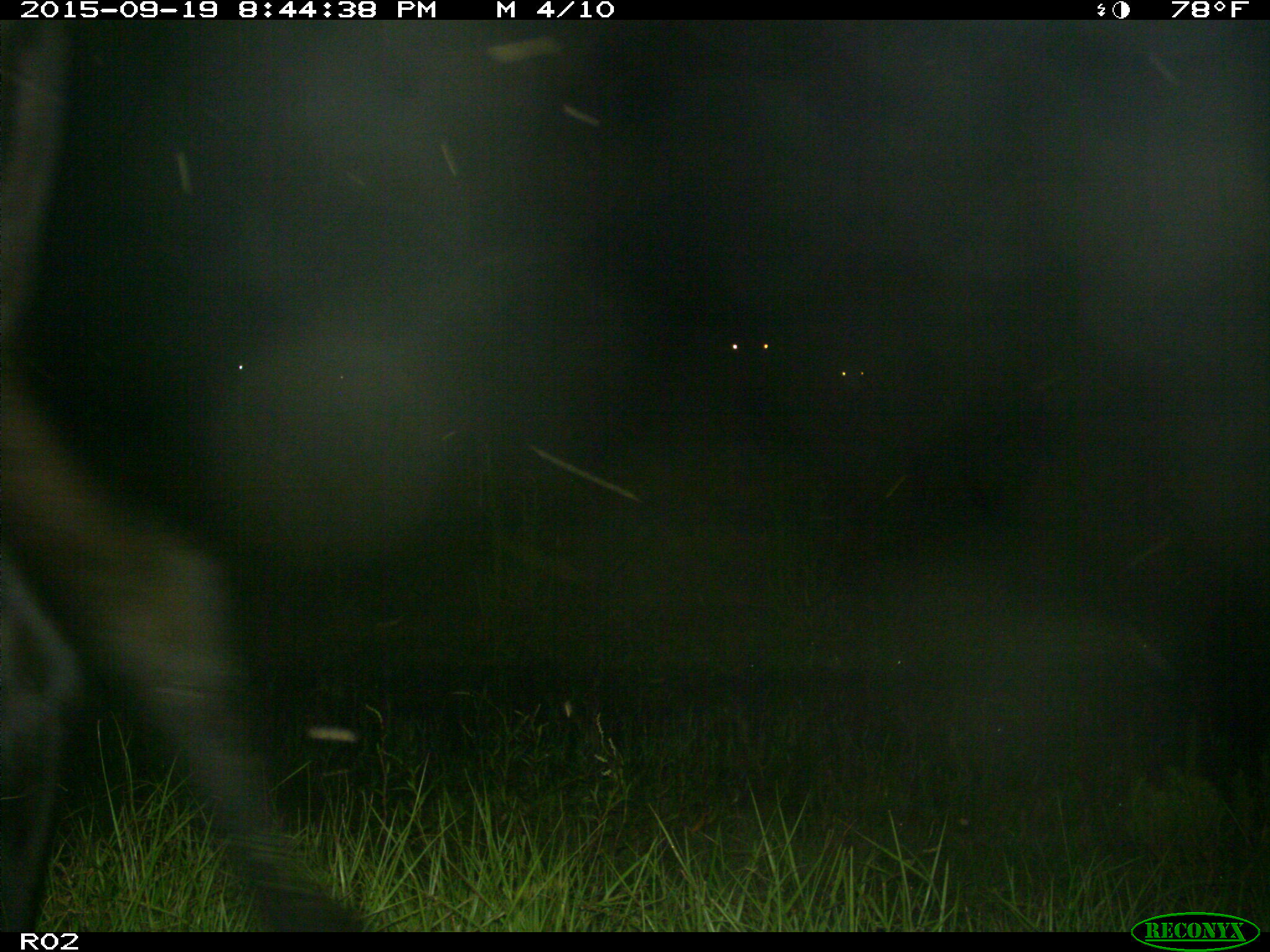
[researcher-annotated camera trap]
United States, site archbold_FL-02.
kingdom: Animalia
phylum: Chordata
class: Mammalia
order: Artiodactyla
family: Bovidae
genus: Bos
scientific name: Bos taurus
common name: domestic cow